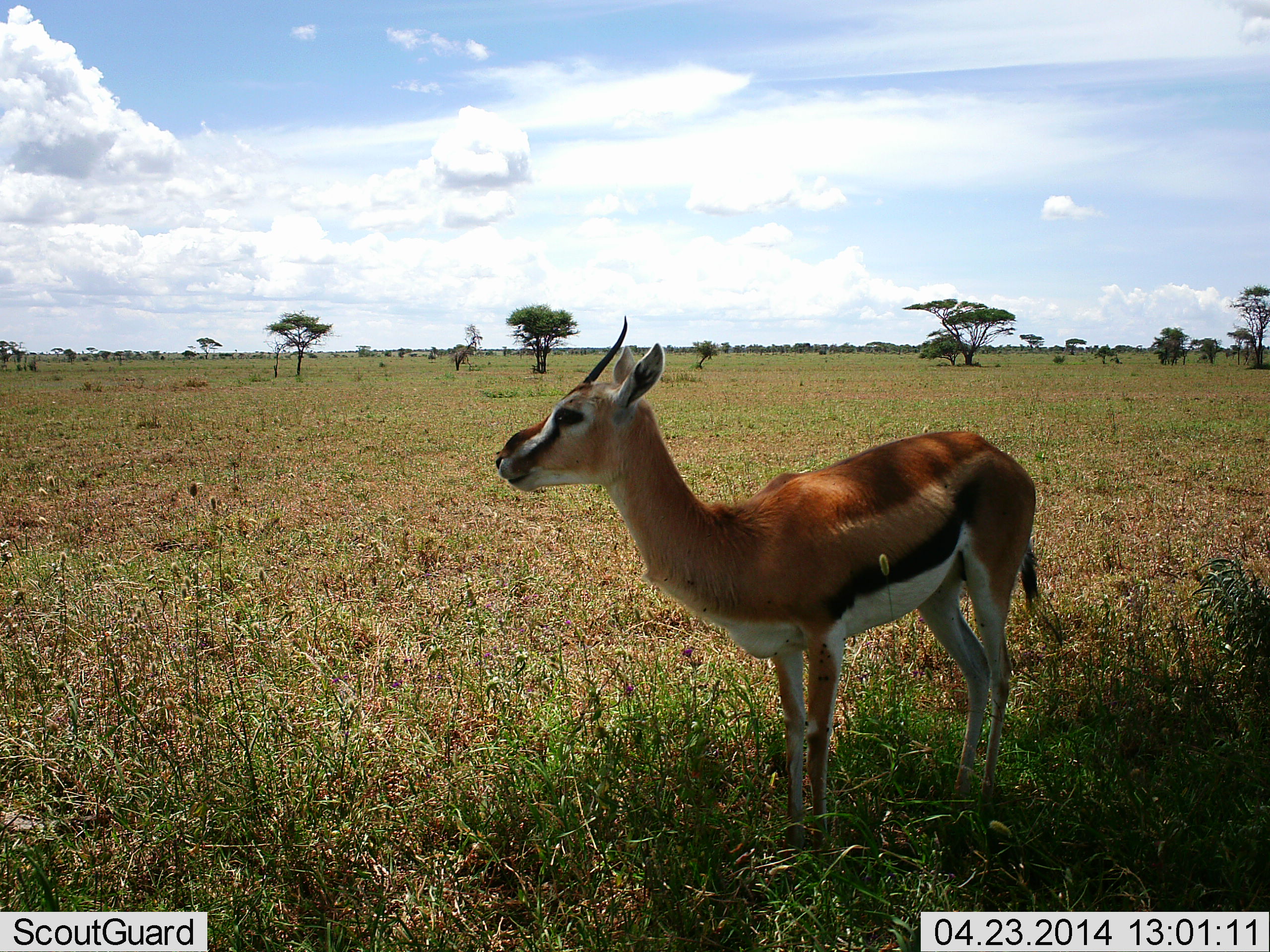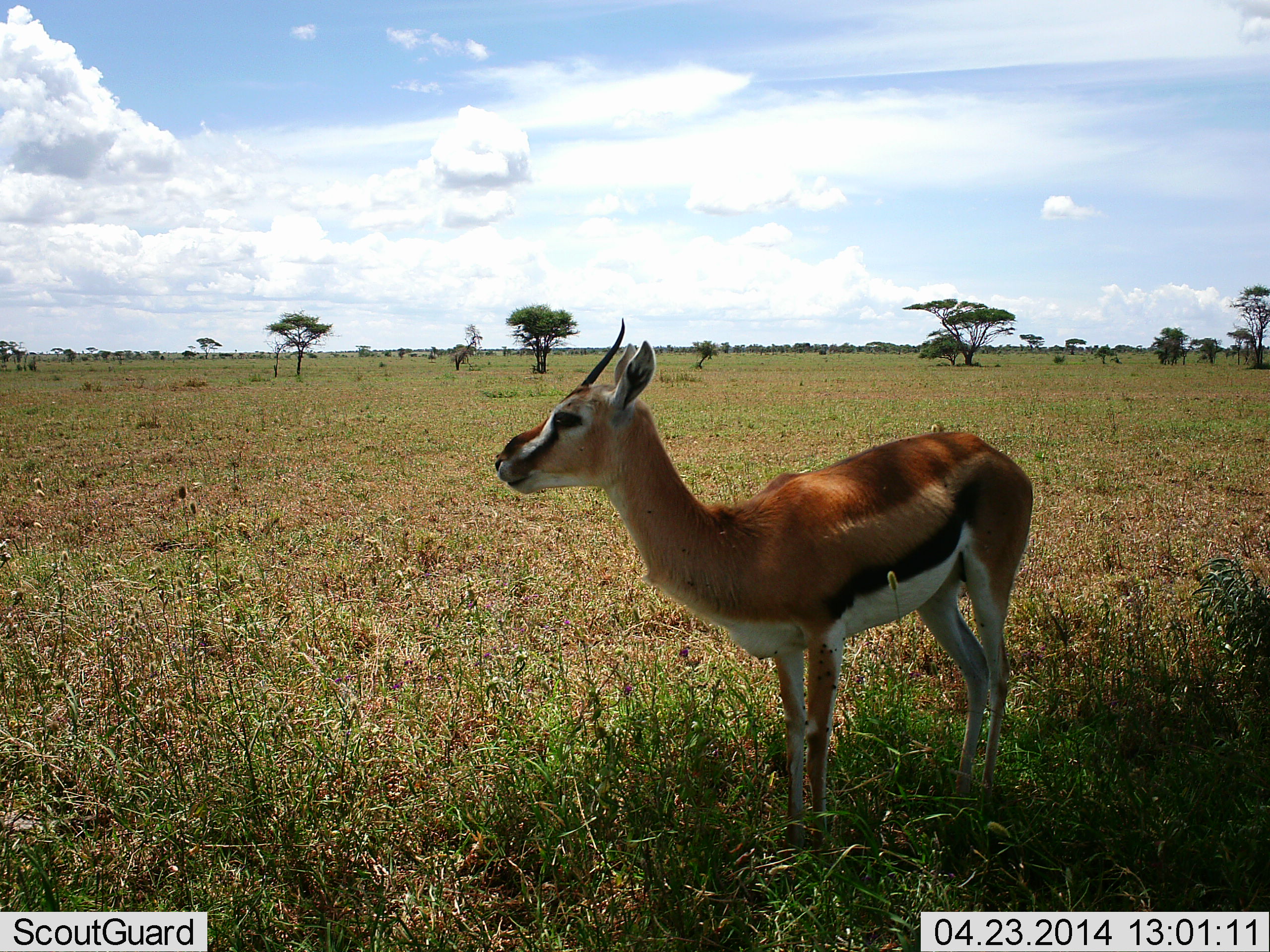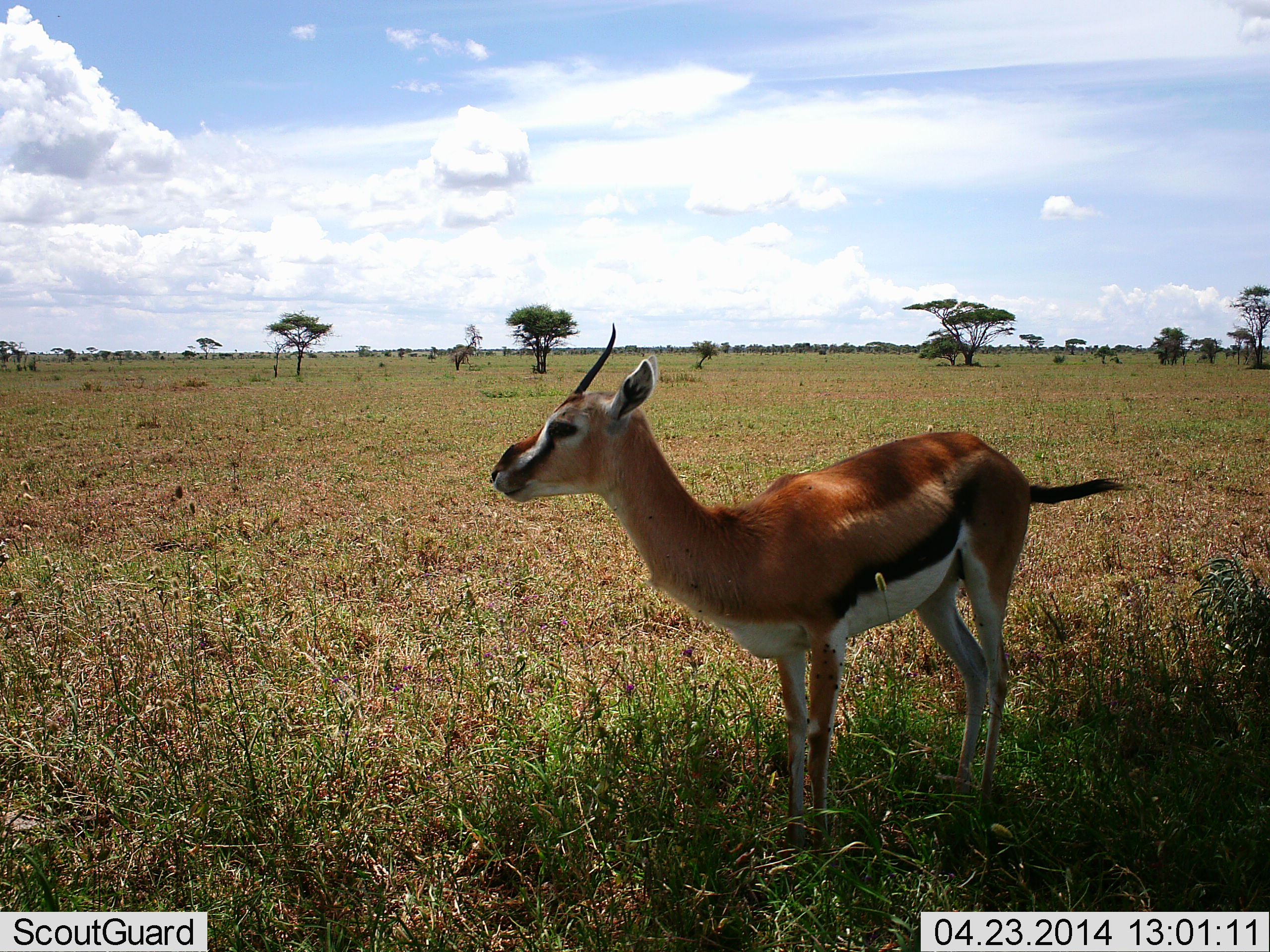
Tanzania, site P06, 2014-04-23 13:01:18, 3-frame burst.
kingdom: Animalia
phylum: Chordata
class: Mammalia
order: Artiodactyla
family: Bovidae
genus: Eudorcas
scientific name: Eudorcas thomsonii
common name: thomson's gazelle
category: gazellethomsons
Gazellethomsons (thomson's gazelle) (Eudorcas thomsonii), count 1. Behavior (volunteer vote fractions): standing 100%, resting 10%, moving 0%, interacting 0%. Young present (vote fraction): 0%. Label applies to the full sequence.